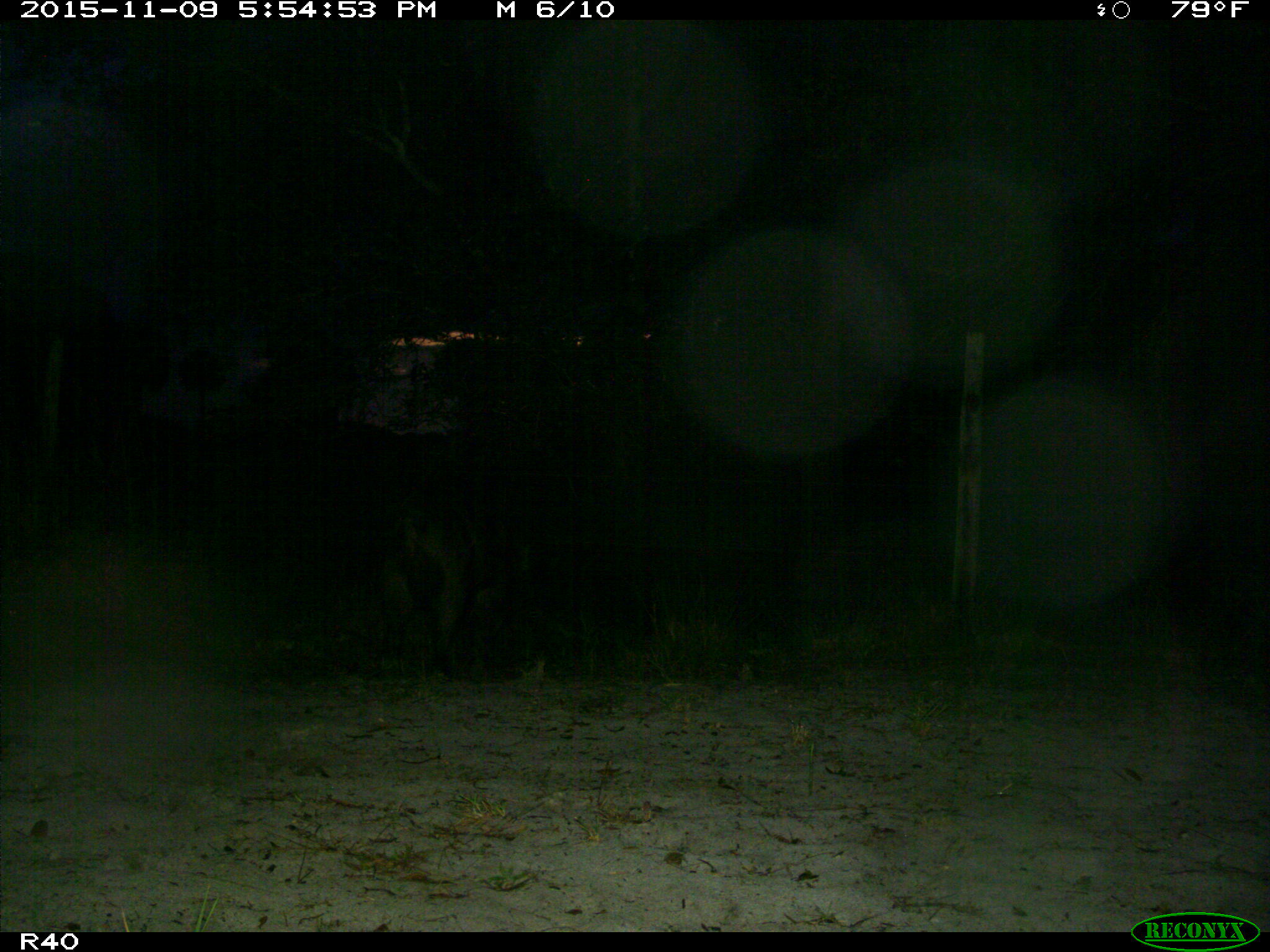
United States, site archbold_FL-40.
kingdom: Animalia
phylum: Chordata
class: Mammalia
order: Artiodactyla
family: Suidae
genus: Sus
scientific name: Sus scrofa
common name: wild boar